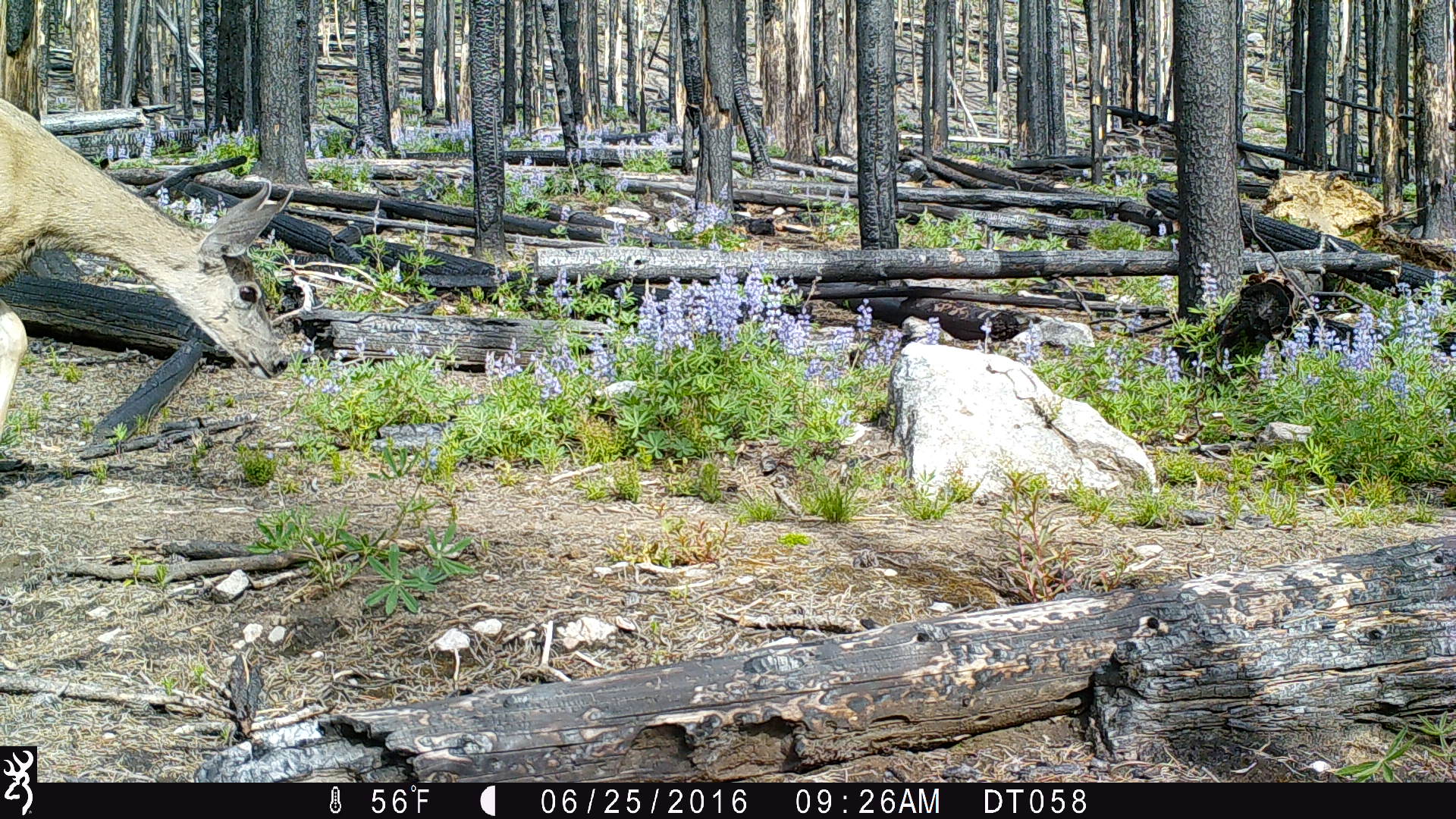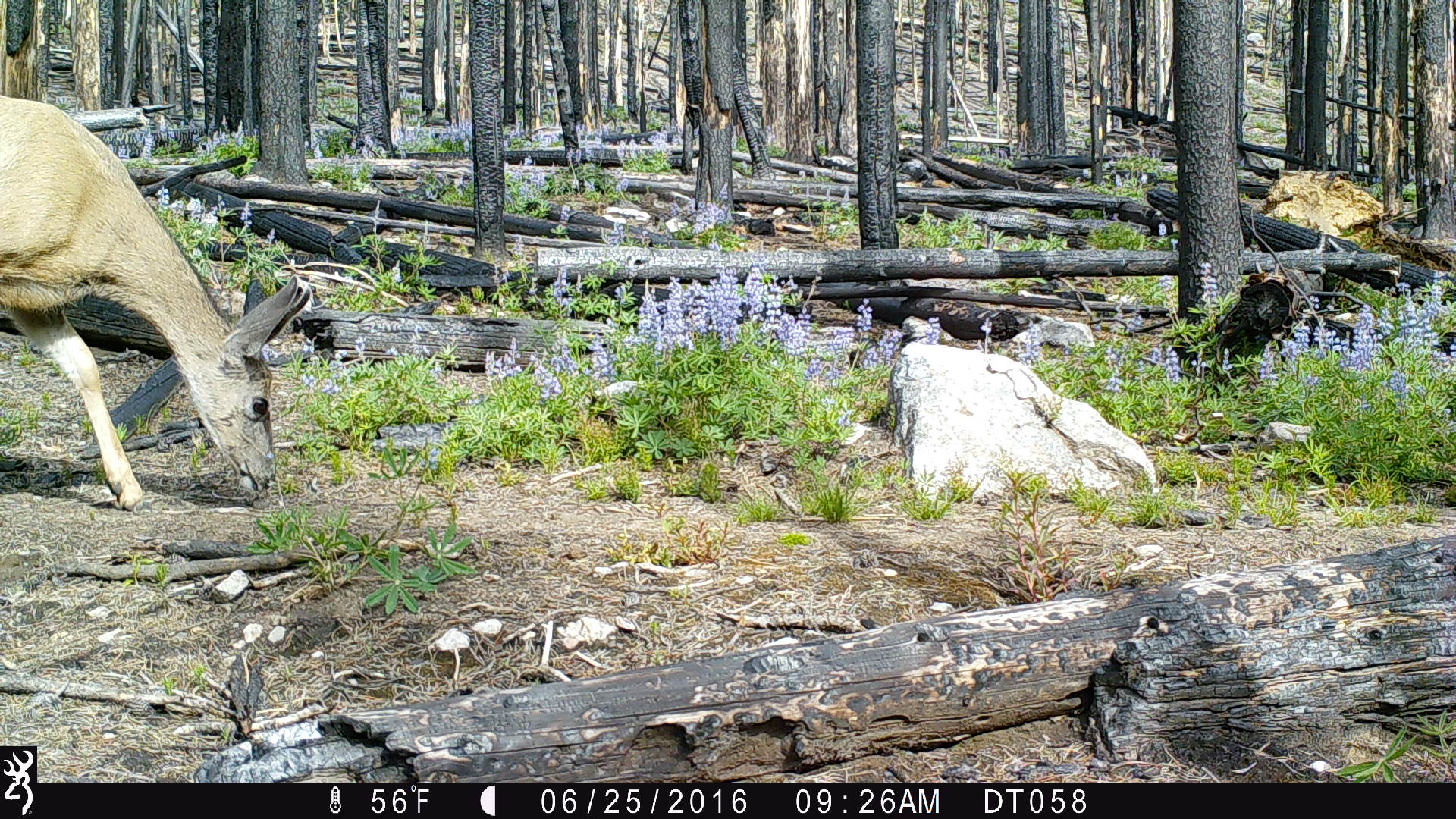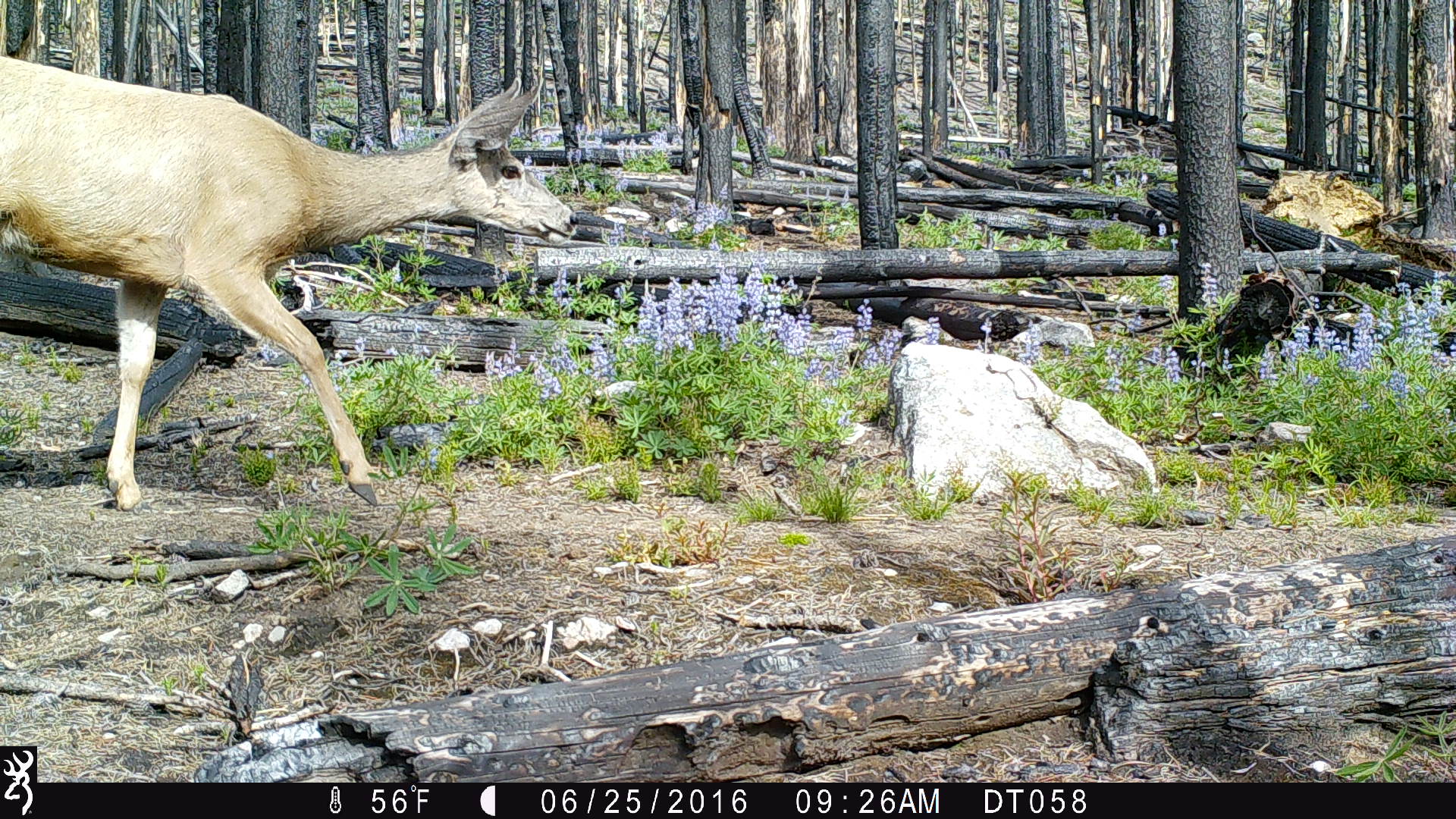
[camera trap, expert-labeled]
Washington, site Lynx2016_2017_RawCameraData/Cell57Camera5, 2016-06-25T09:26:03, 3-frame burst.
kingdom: Animalia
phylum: Chordata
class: Mammalia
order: Artiodactyla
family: Cervidae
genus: Odocoileus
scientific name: Odocoileus hemionus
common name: mule deer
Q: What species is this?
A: Odocoileus hemionus (mule deer).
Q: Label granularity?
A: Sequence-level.